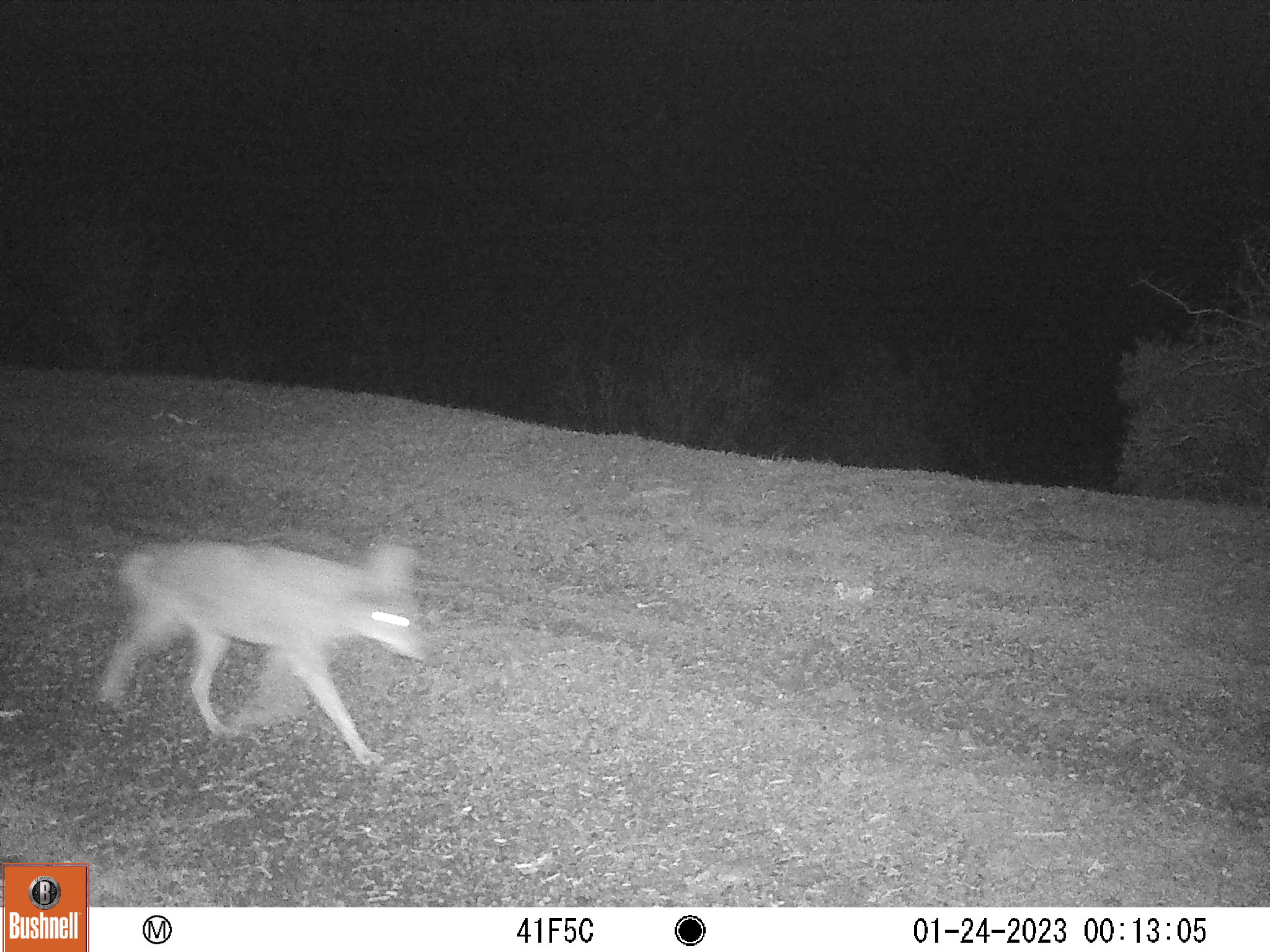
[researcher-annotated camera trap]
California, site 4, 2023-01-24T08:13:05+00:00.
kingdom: Animalia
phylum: Chordata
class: Mammalia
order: Carnivora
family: Canidae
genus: Canis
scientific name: Canis latrans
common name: coyote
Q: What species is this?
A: Coyote (Canis latrans).